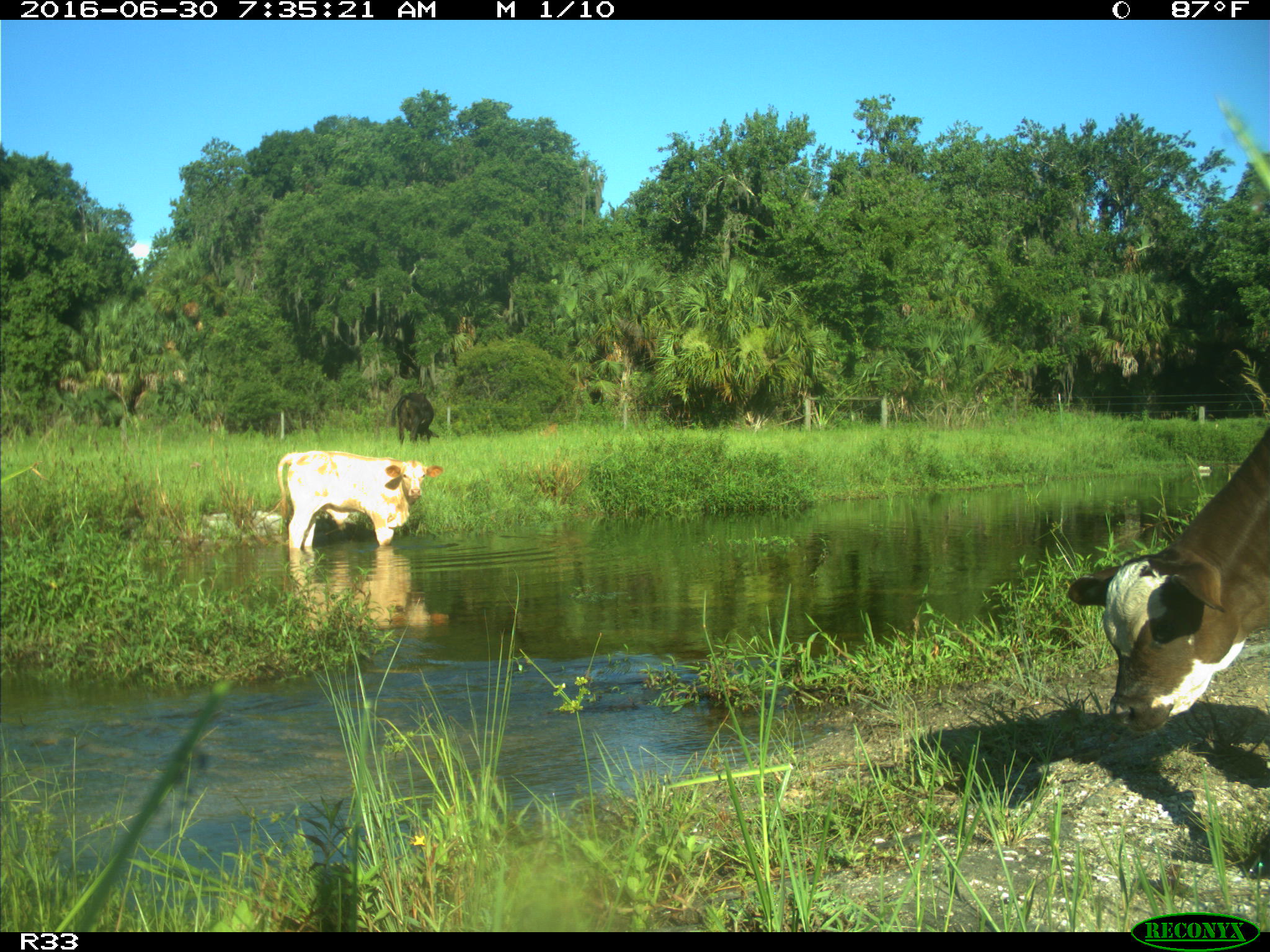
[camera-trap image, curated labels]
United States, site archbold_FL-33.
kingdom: Animalia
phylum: Chordata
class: Mammalia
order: Artiodactyla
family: Bovidae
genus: Bos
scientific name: Bos taurus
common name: domestic cow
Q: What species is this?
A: Bos taurus (domestic cow).